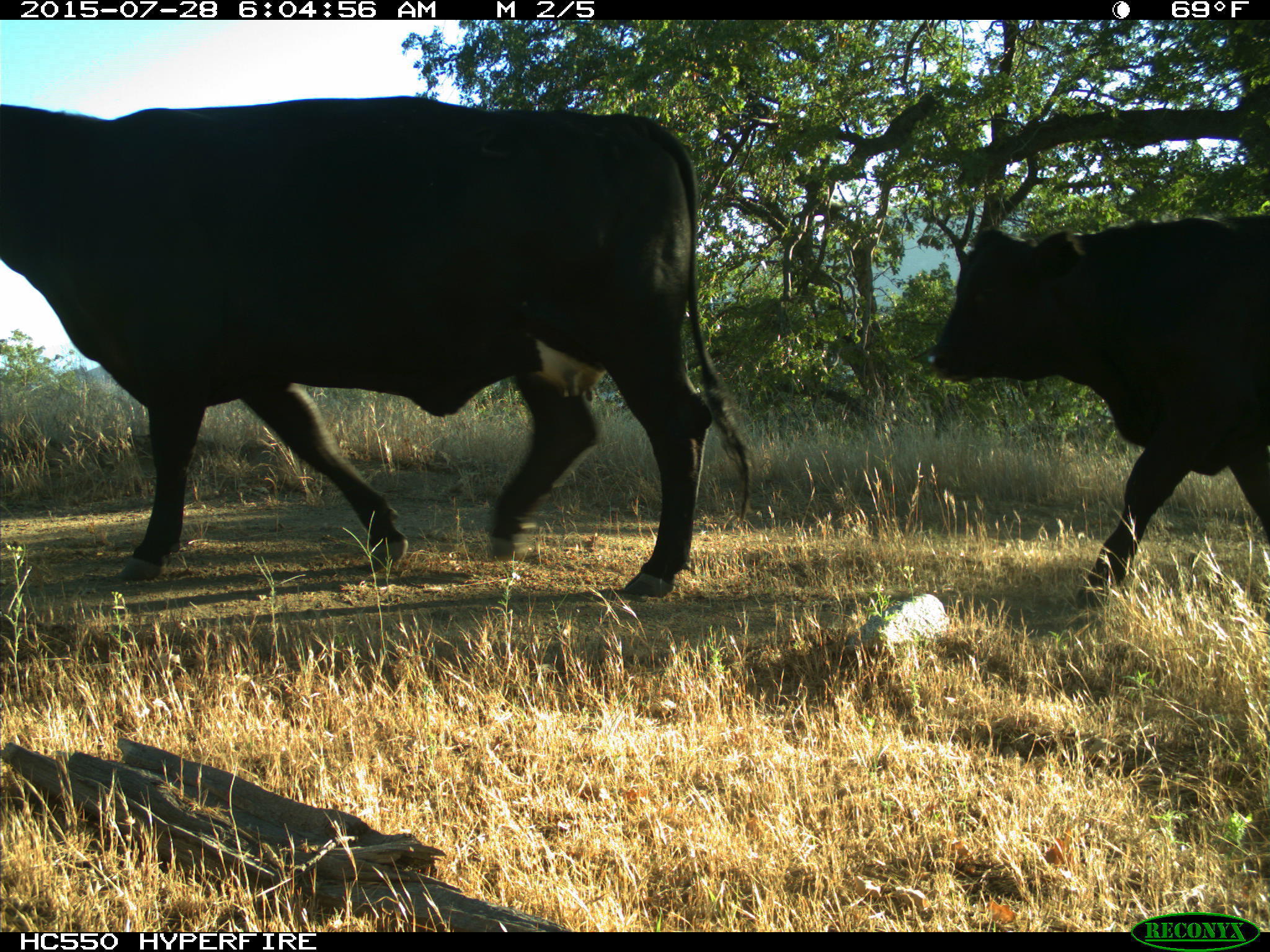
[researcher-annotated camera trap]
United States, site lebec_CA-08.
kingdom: Animalia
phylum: Chordata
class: Mammalia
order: Artiodactyla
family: Bovidae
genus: Bos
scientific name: Bos taurus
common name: domestic cow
Bos taurus (domestic cow).